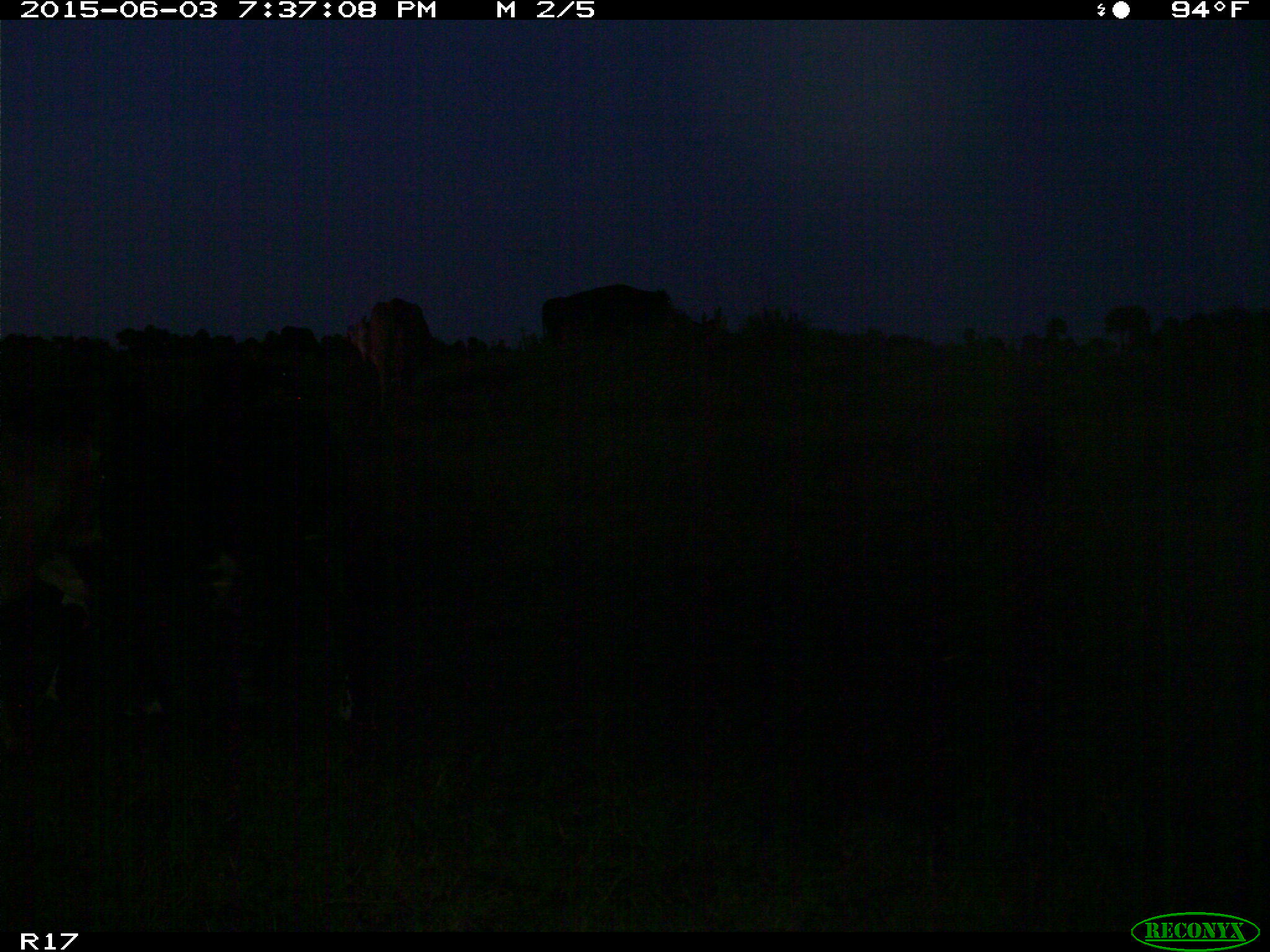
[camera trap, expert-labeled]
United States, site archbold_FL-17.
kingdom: Animalia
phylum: Chordata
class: Mammalia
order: Artiodactyla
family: Bovidae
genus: Bos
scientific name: Bos taurus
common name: domestic cow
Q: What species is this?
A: Bos taurus (domestic cow).